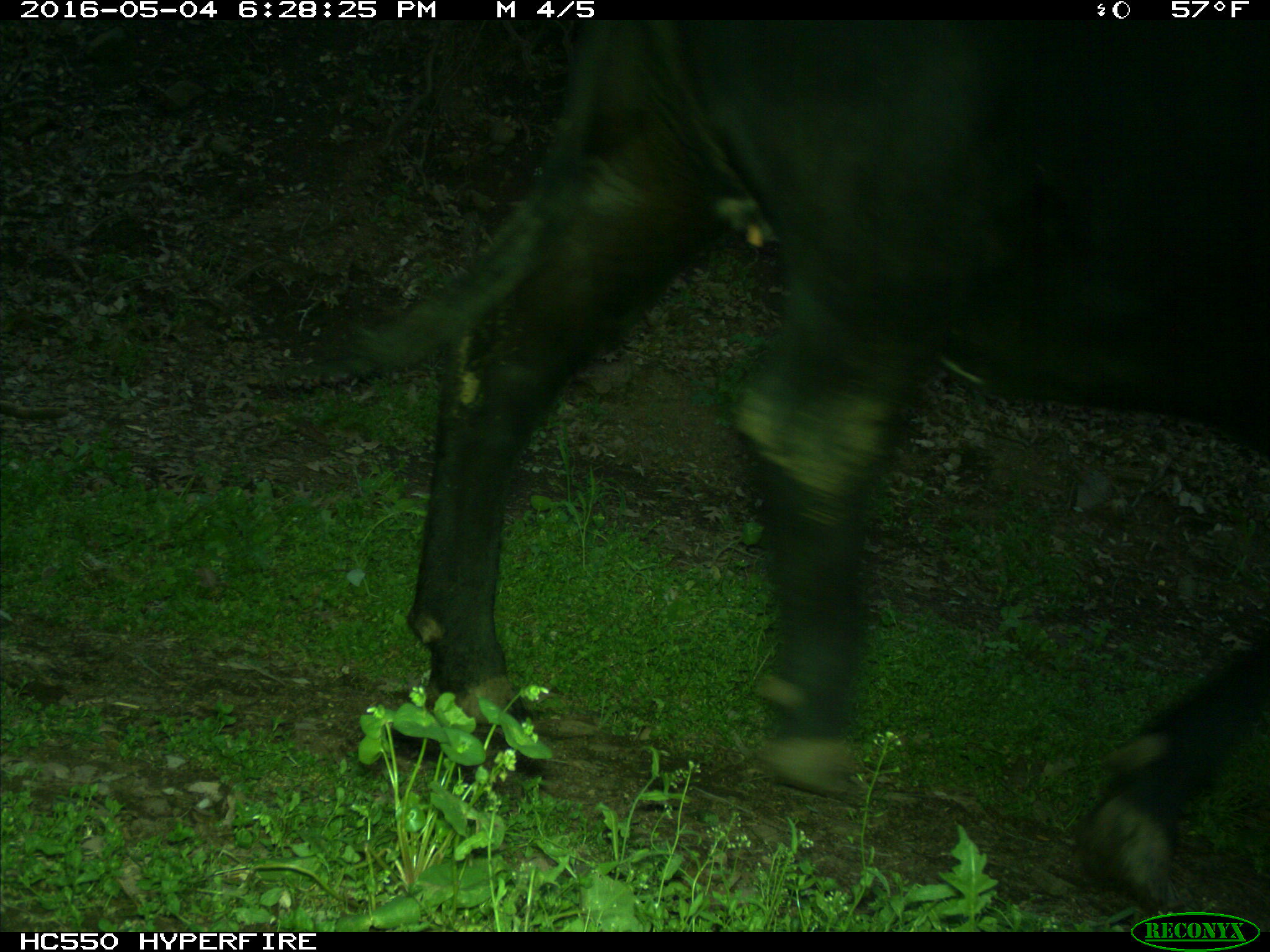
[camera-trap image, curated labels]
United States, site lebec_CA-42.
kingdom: Animalia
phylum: Chordata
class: Mammalia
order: Artiodactyla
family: Bovidae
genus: Bos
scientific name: Bos taurus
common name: domestic cow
Bos taurus (domestic cow).